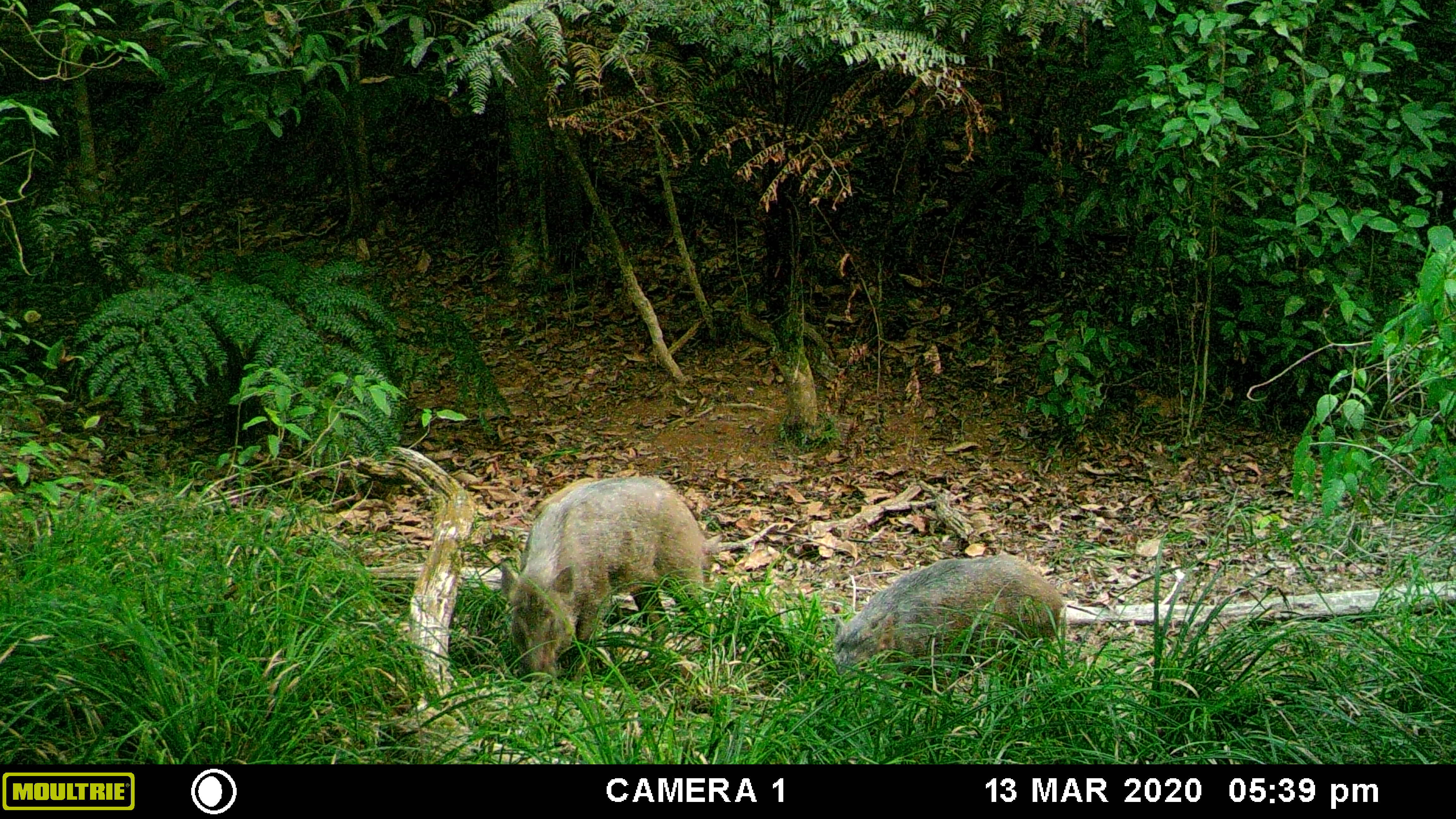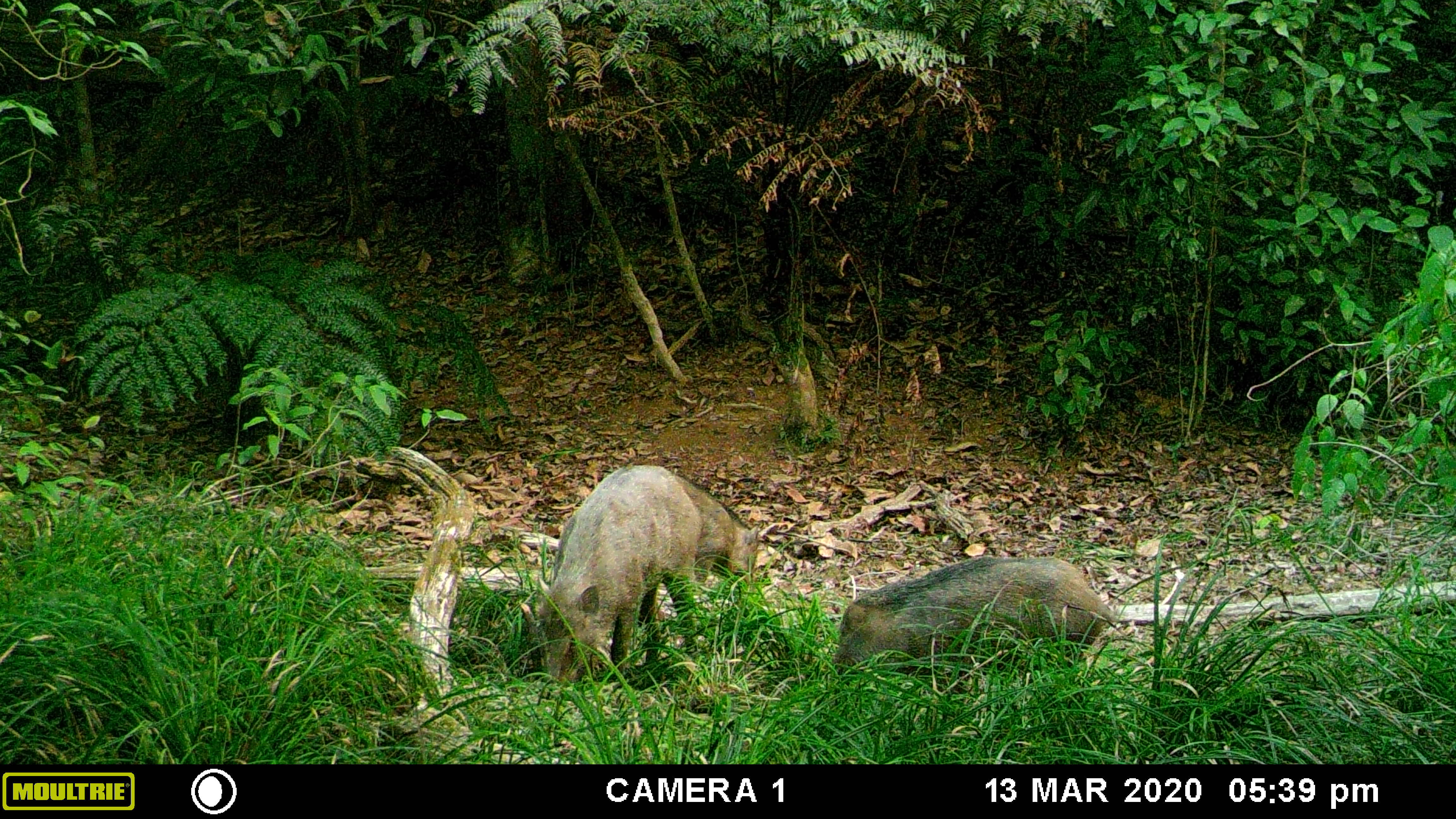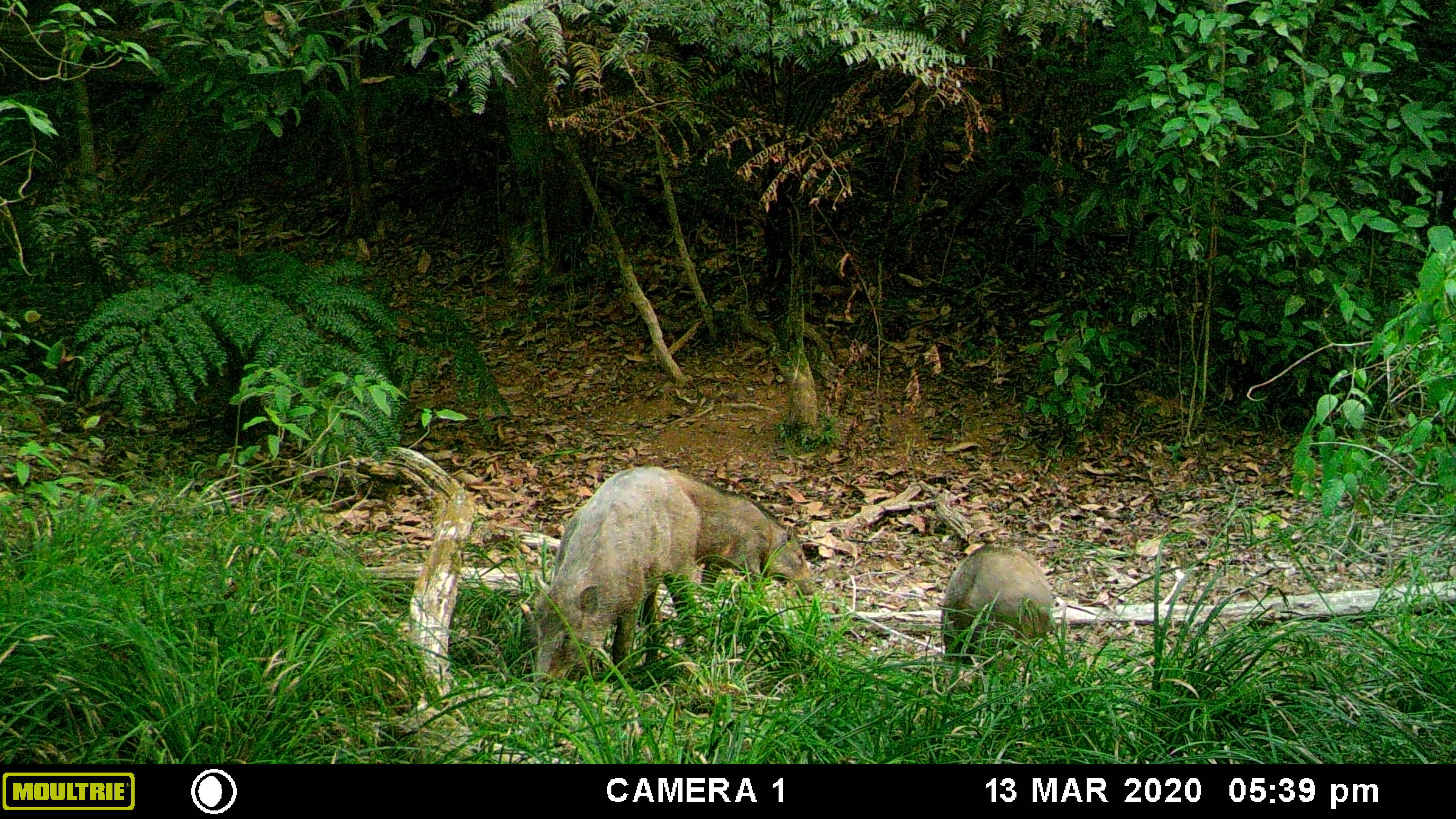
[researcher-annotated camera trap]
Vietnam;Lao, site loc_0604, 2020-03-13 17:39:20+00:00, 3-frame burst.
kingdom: Animalia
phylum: Chordata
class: Mammalia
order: Artiodactyla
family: Suidae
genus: Sus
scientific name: Sus scrofa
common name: eurasian wild pig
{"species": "eurasian wild pig (Sus scrofa)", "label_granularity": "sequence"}